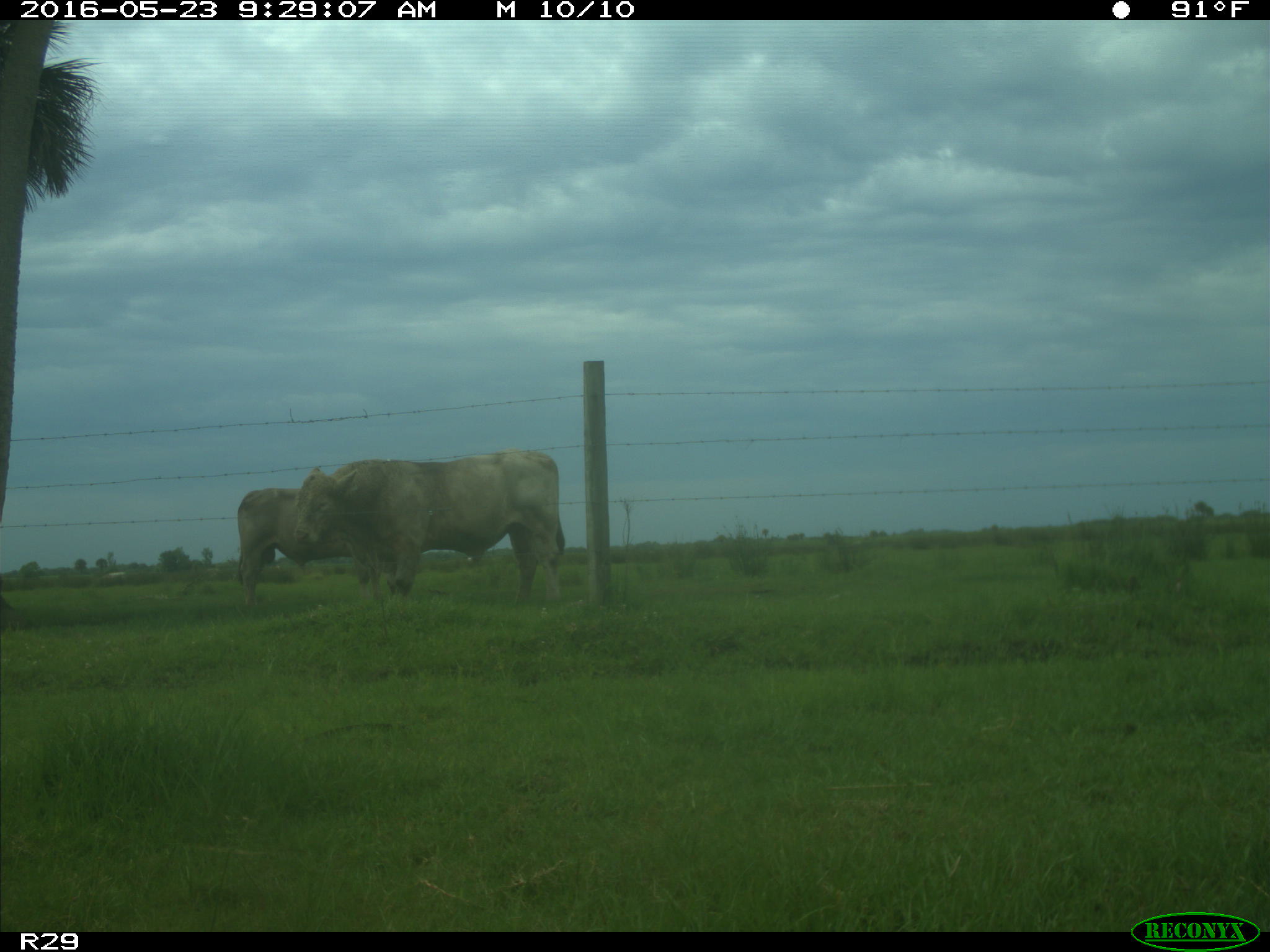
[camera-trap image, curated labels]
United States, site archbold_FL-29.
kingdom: Animalia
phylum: Chordata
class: Mammalia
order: Artiodactyla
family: Bovidae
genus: Bos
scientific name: Bos taurus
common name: domestic cow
Bos taurus (domestic cow).